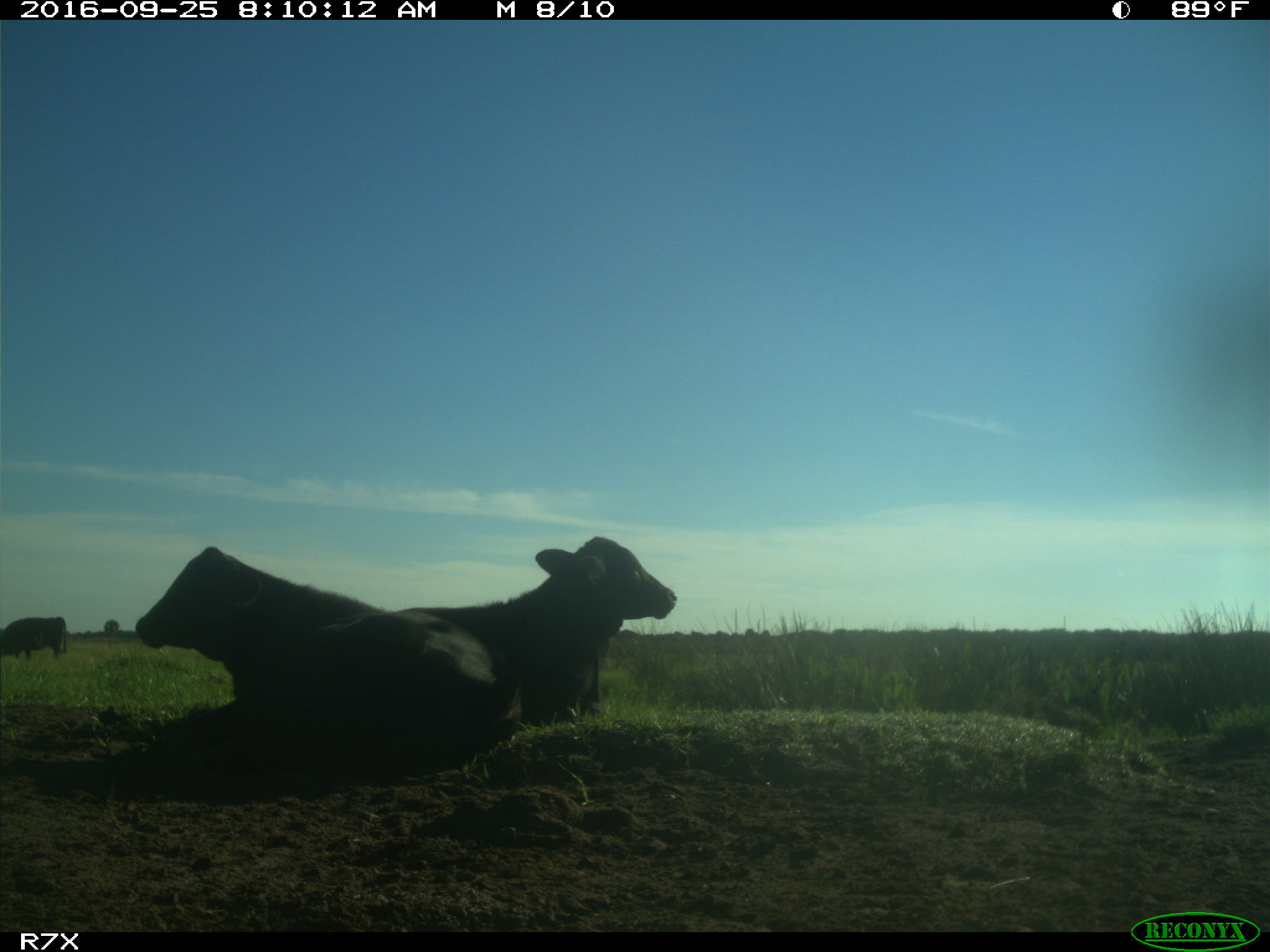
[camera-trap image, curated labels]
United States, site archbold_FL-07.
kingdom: Animalia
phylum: Chordata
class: Mammalia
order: Artiodactyla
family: Bovidae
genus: Bos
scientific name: Bos taurus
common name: domestic cow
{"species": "Bos taurus (domestic cow)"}